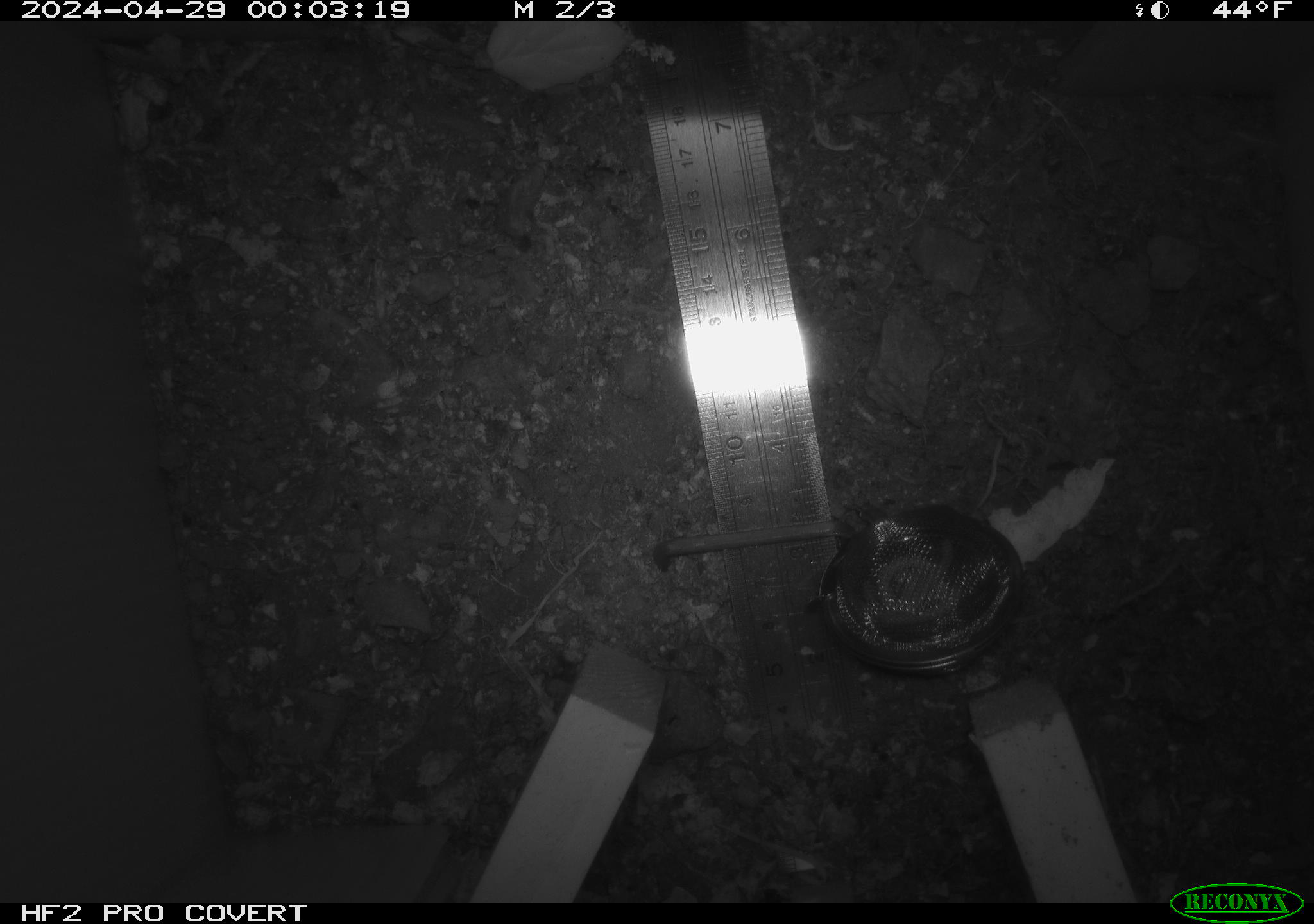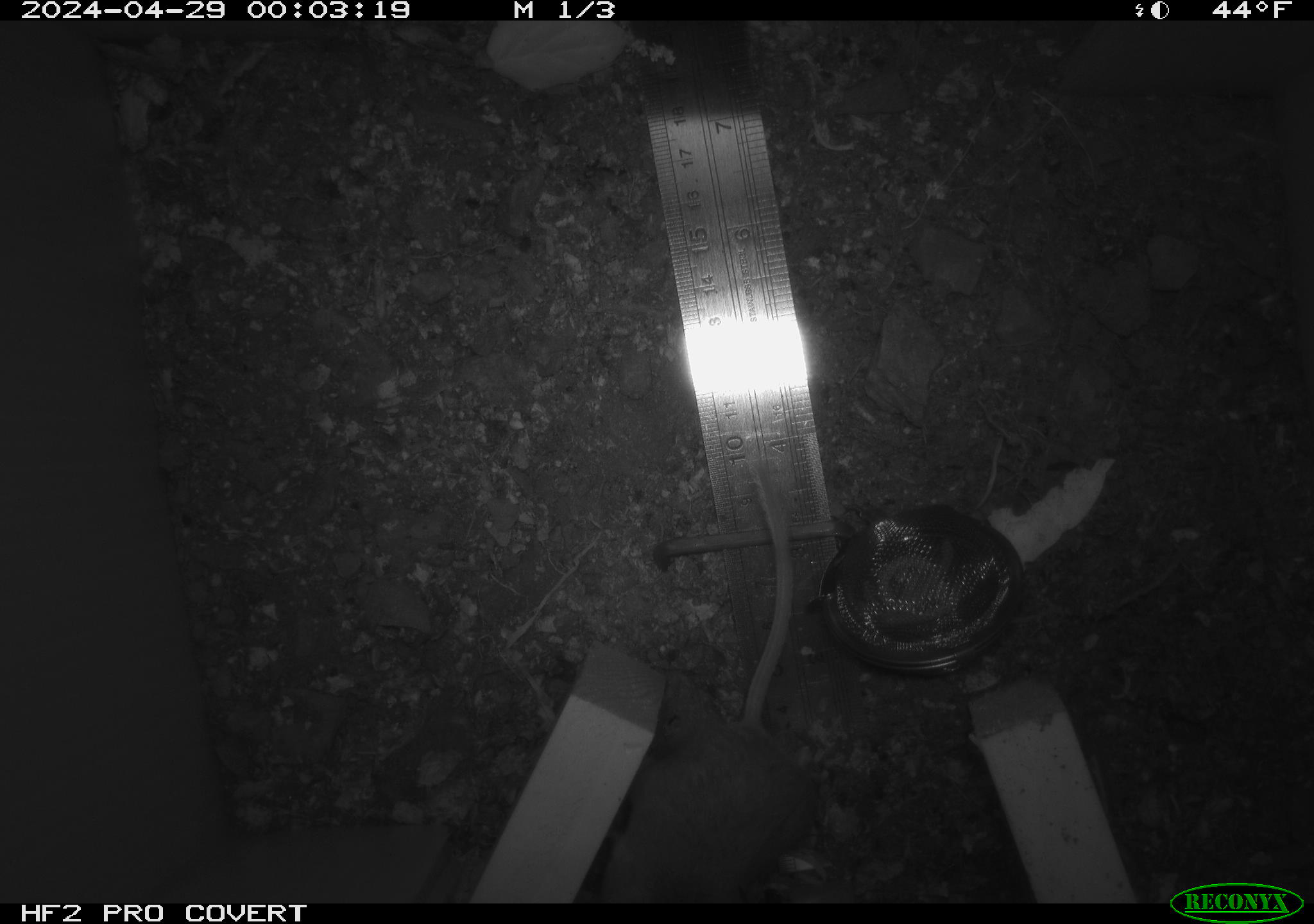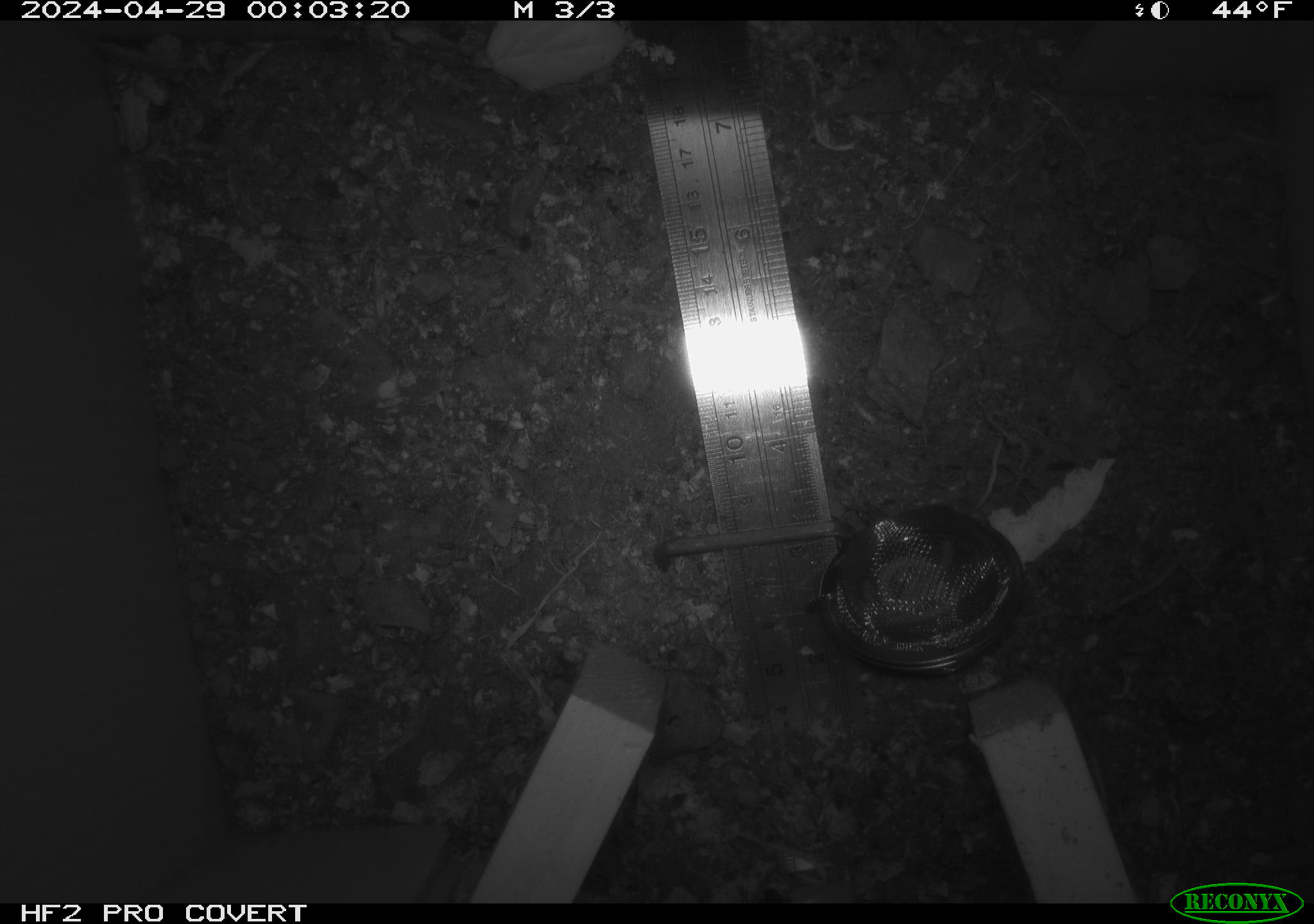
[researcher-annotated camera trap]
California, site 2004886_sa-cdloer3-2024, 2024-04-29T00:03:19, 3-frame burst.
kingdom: Animalia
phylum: Chordata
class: Mammalia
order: Rodentia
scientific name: Rodentia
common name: mouse species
Mouse species (Rodentia).